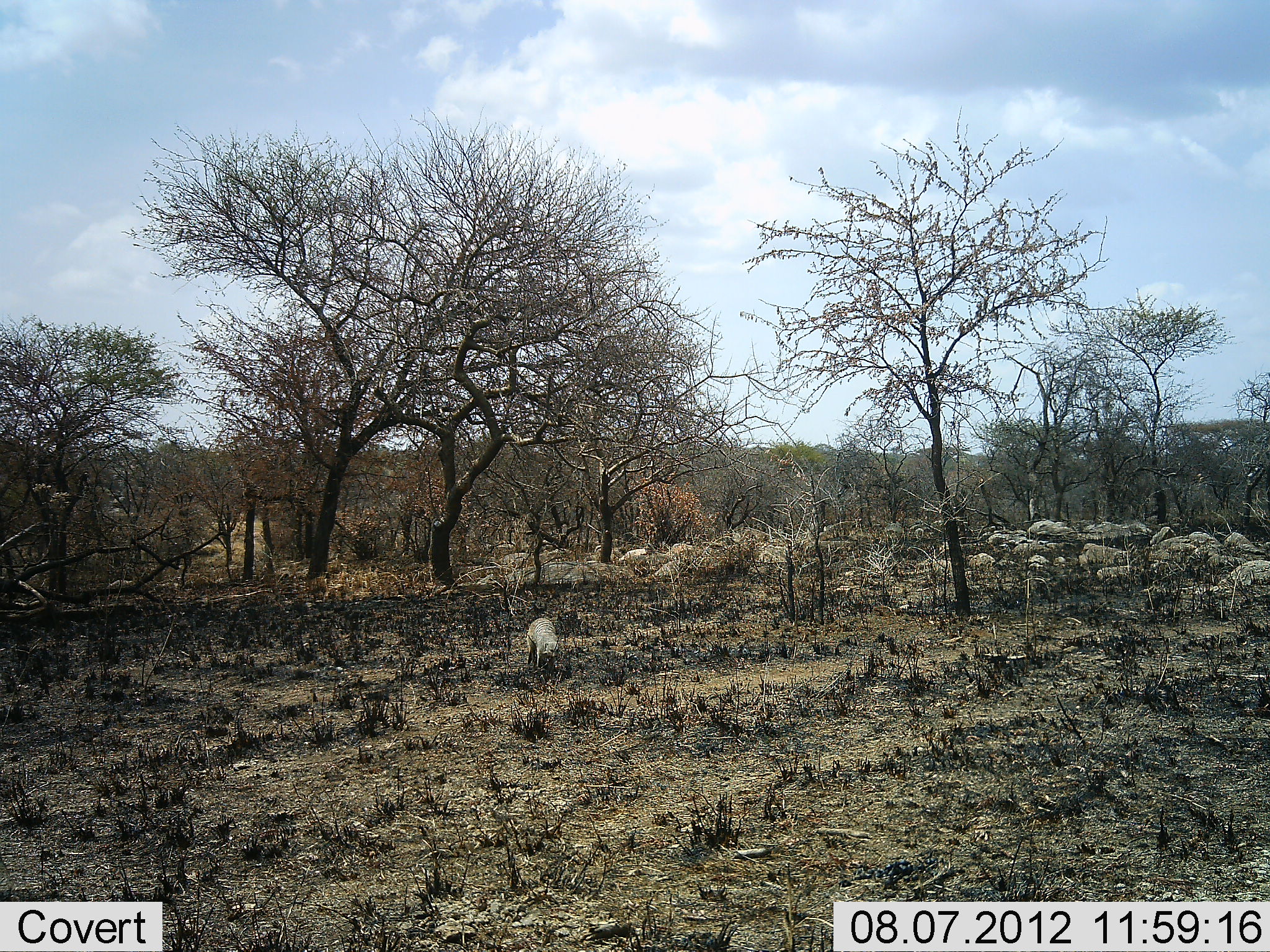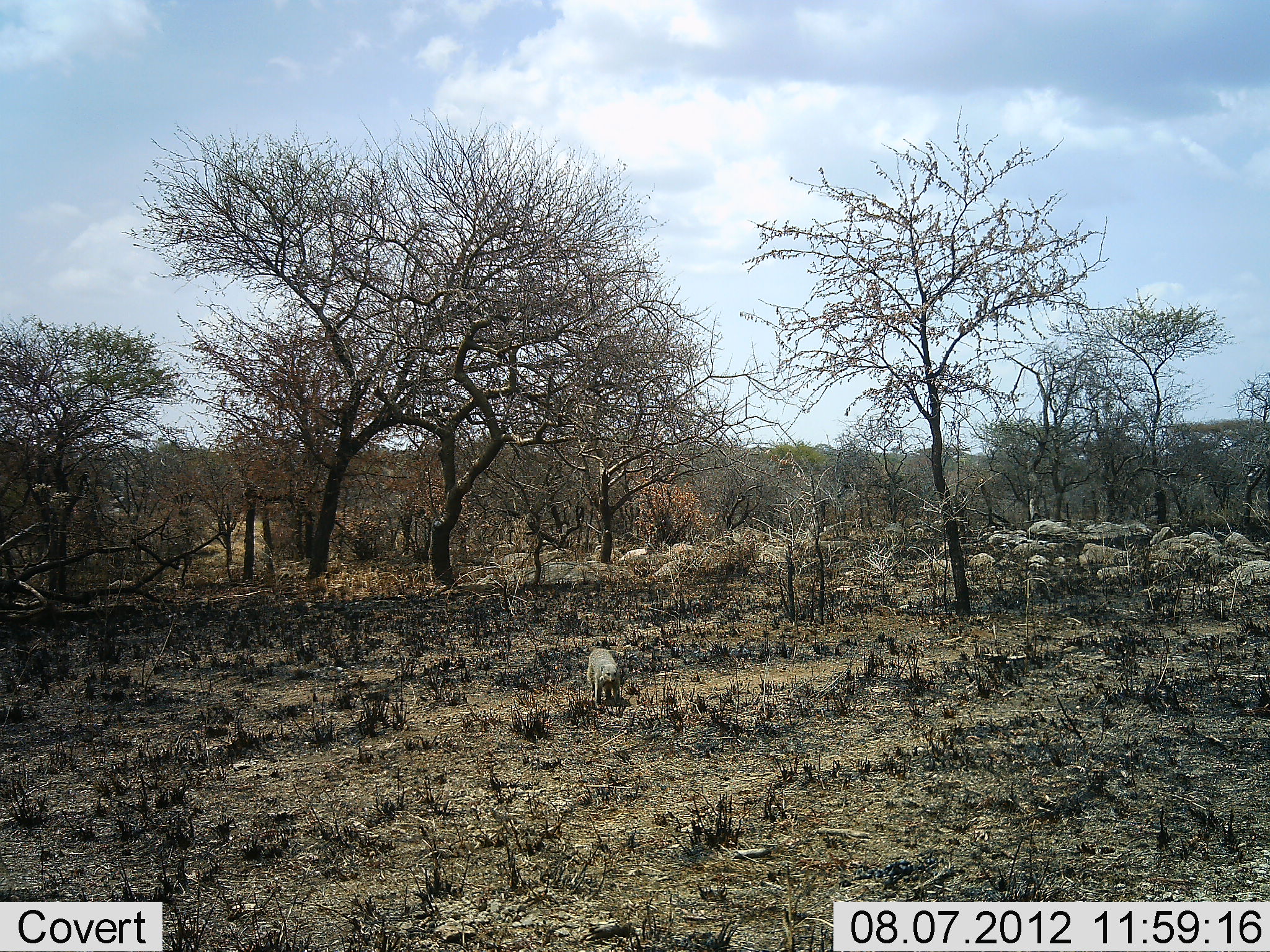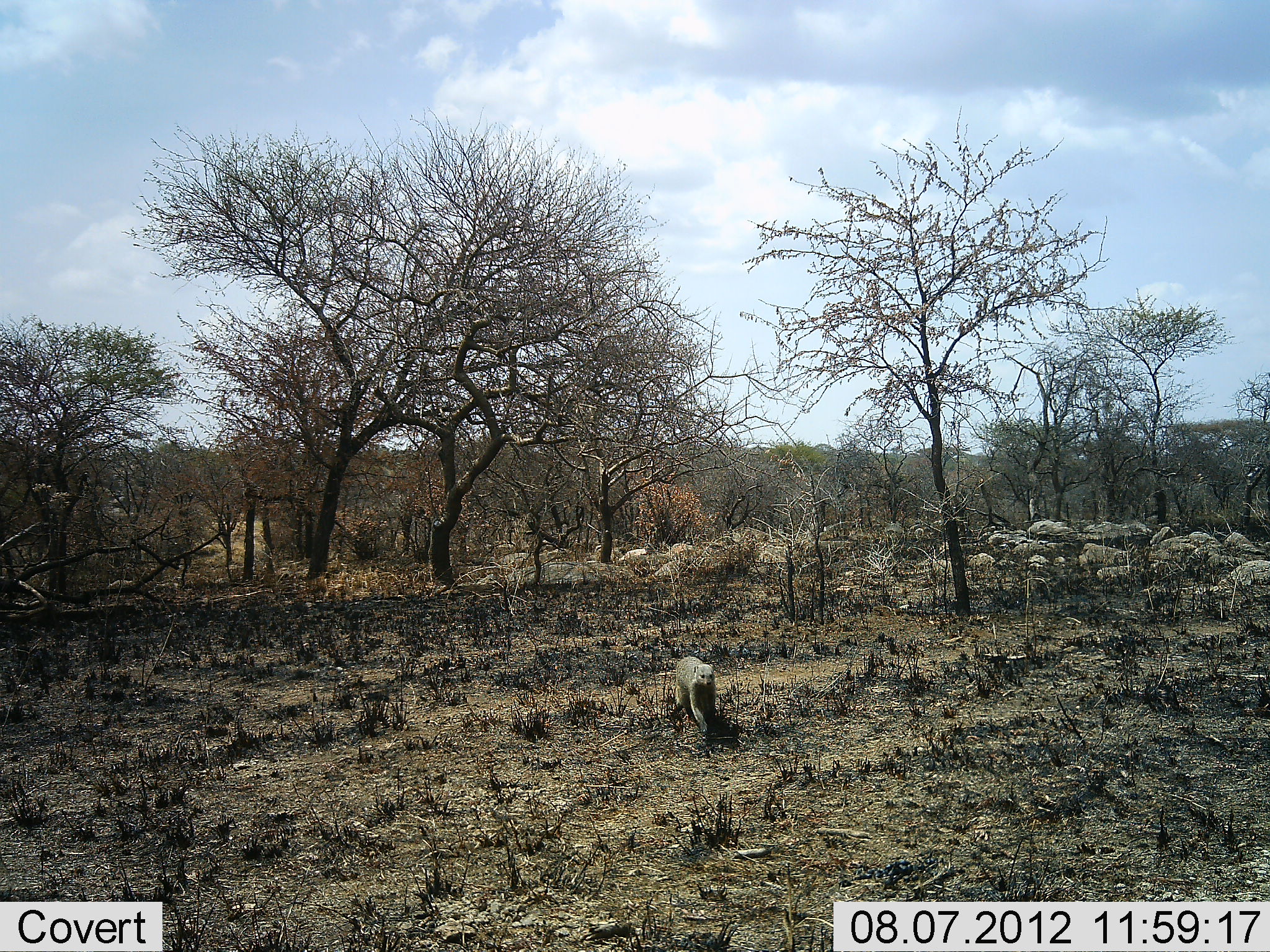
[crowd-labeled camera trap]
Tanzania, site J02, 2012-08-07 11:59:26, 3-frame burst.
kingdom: Animalia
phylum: Chordata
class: Mammalia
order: Carnivora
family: Herpestidae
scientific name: Herpestidae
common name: mongoose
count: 1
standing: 0%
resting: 0%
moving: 100%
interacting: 0%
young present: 0%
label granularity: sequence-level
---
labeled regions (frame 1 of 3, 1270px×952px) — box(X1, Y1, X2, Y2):
animal: box(526, 616, 560, 673)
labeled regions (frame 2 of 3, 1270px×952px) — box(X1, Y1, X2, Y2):
animal: box(585, 648, 623, 710)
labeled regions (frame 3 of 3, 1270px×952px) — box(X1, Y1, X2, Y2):
animal: box(676, 655, 718, 735)